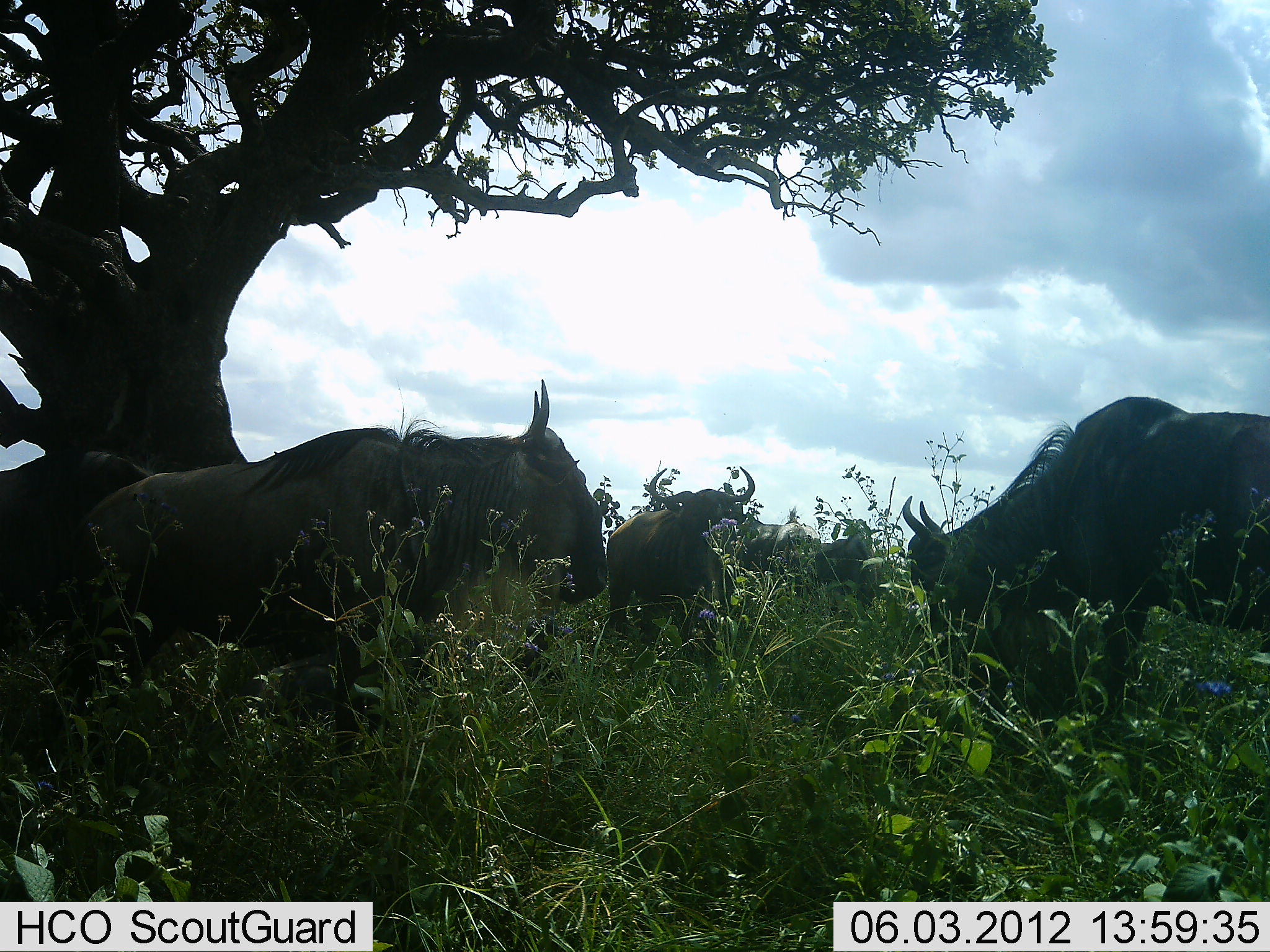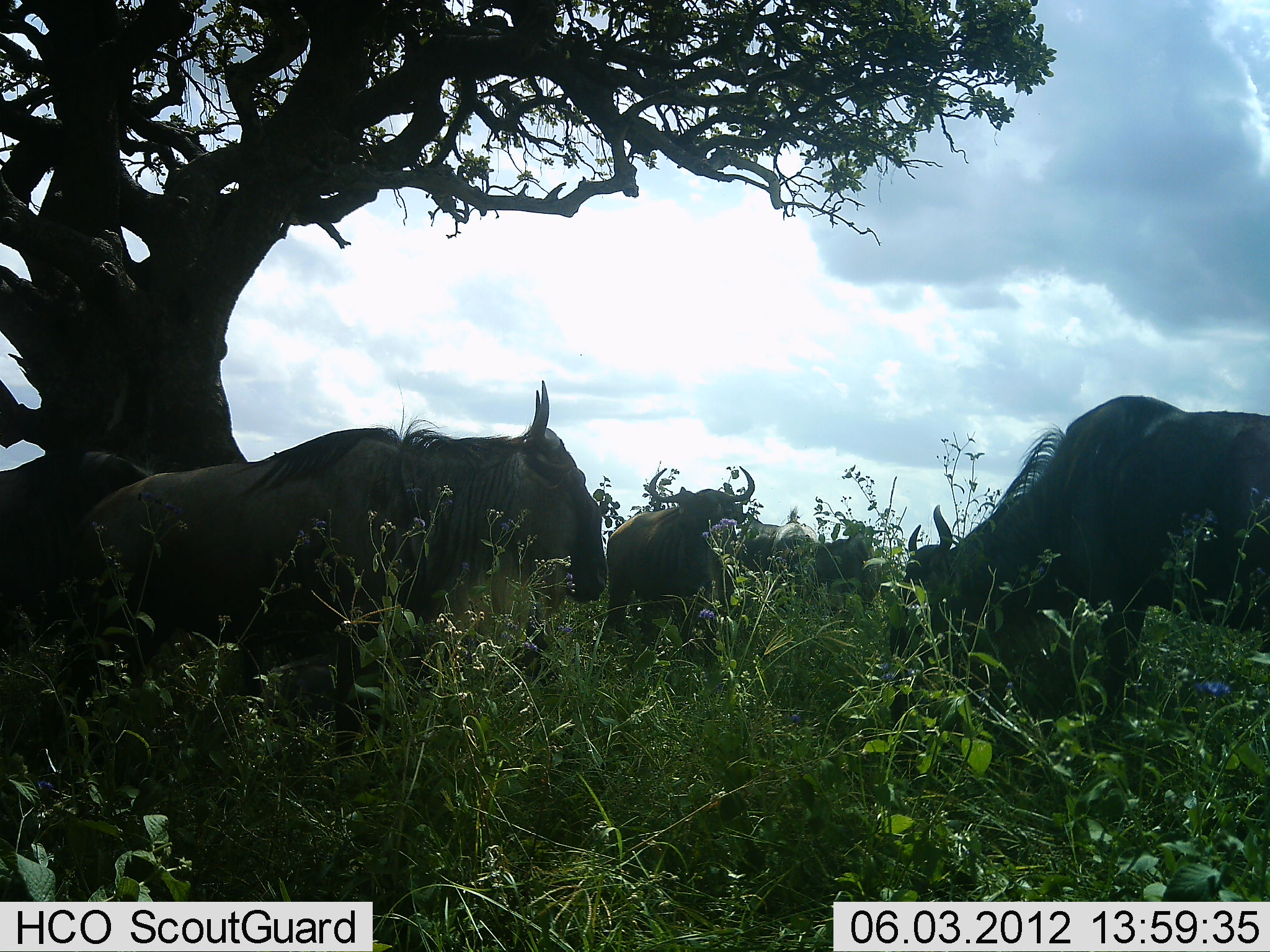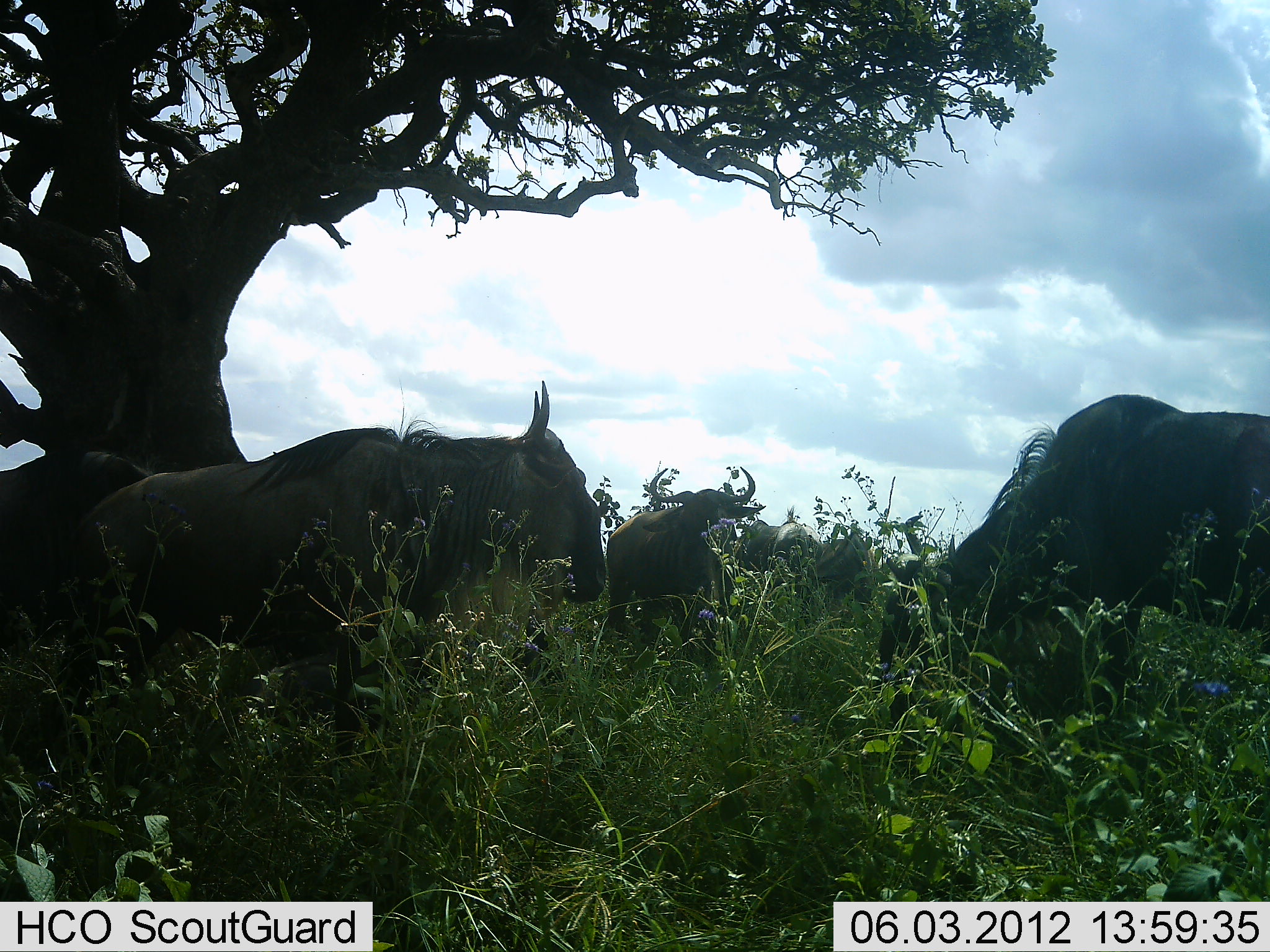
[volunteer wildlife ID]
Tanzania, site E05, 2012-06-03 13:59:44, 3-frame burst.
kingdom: Animalia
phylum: Chordata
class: Mammalia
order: Artiodactyla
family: Bovidae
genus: Connochaetes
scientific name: Connochaetes taurinus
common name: blue wildebeest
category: wildebeest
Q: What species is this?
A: Wildebeest (blue wildebeest) (Connochaetes taurinus).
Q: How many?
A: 5.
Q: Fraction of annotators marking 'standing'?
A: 90%.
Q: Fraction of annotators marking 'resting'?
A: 10%.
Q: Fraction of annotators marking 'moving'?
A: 0%.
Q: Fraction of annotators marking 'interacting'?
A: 0%.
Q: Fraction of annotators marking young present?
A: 0%.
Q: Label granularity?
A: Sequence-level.